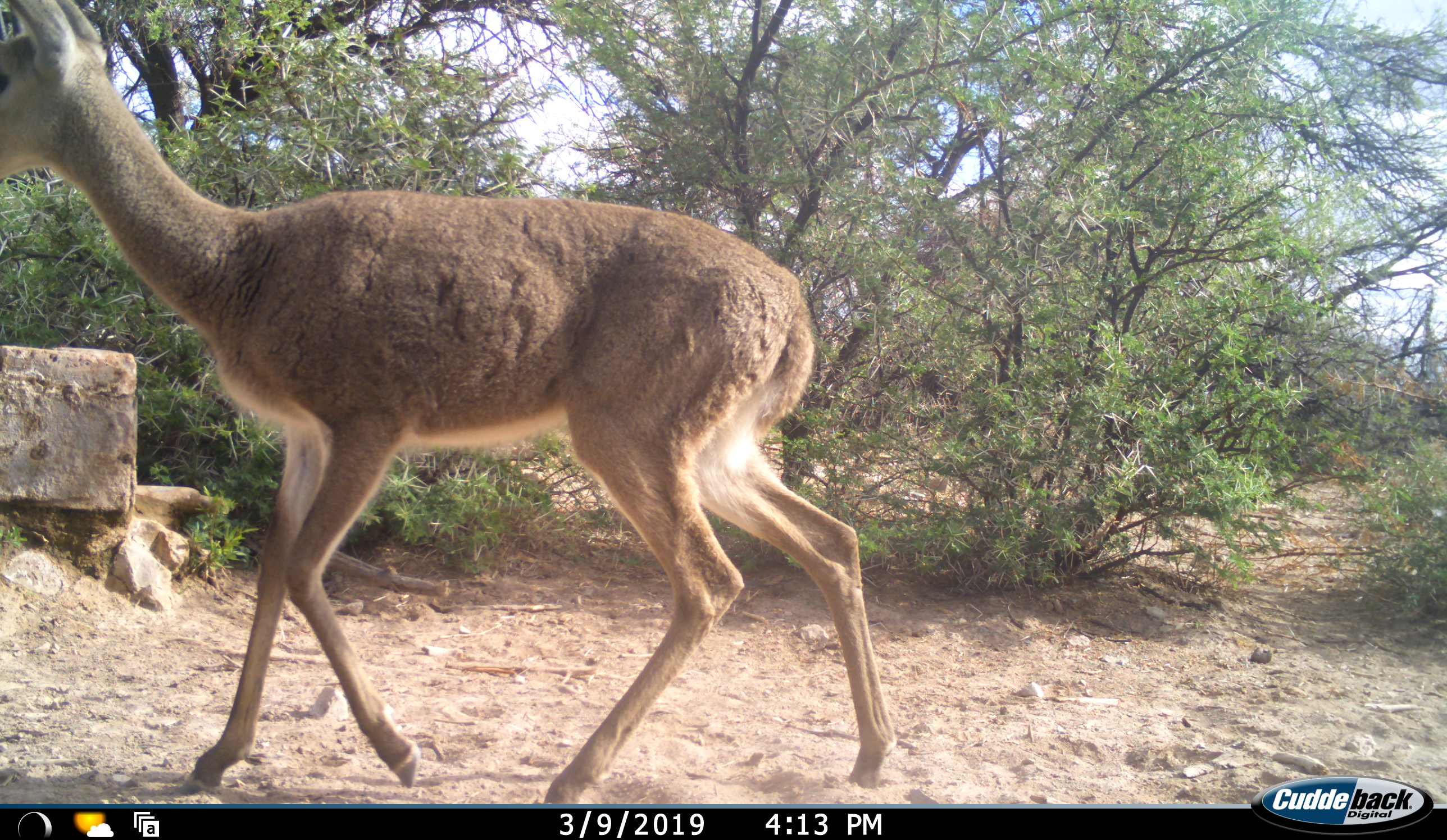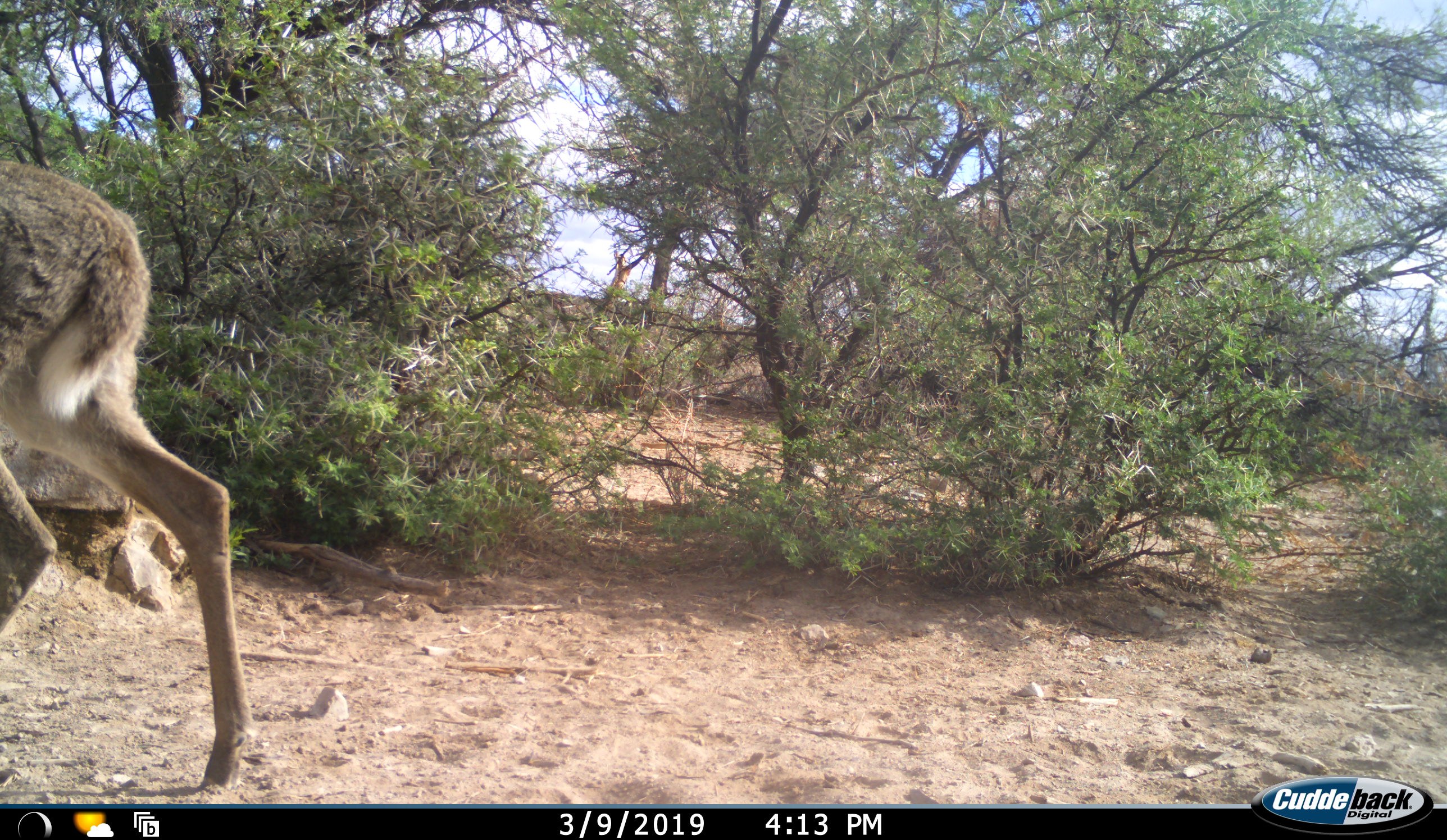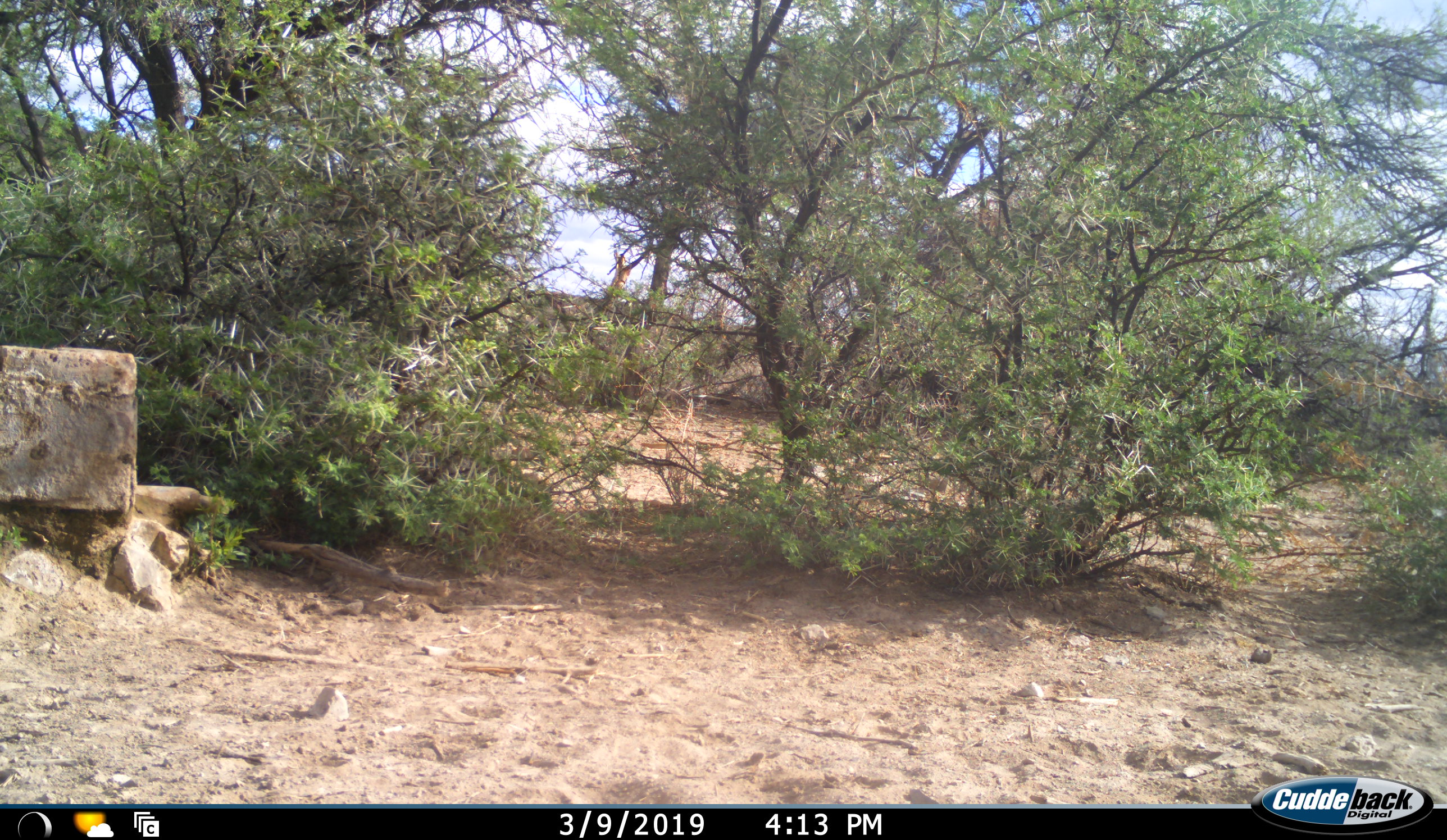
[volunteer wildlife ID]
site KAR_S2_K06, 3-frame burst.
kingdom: Animalia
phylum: Chordata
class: Mammalia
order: Artiodactyla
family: Bovidae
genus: Pelea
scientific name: Pelea capreolus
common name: grey rhebok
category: rhebokgrey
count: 1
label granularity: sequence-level